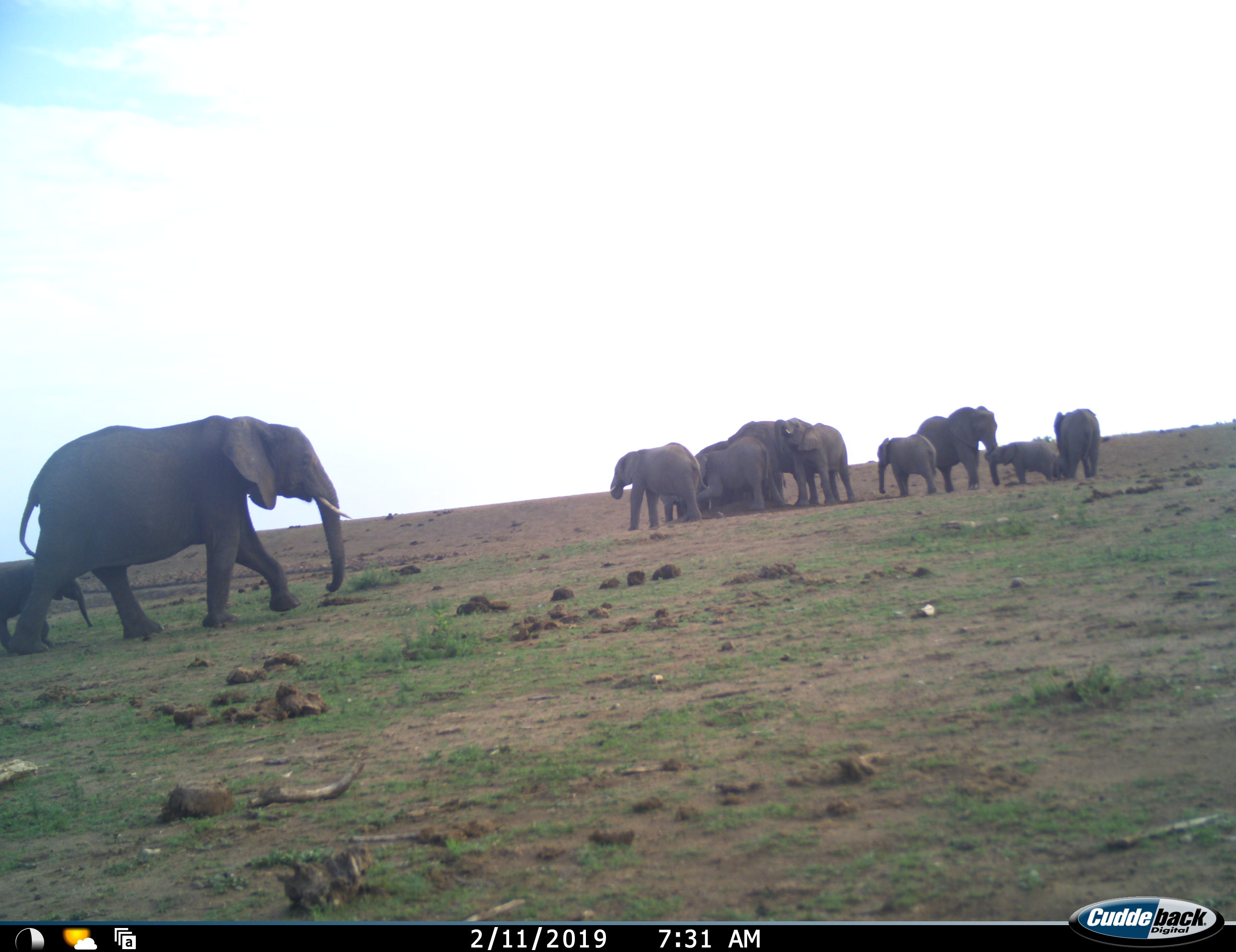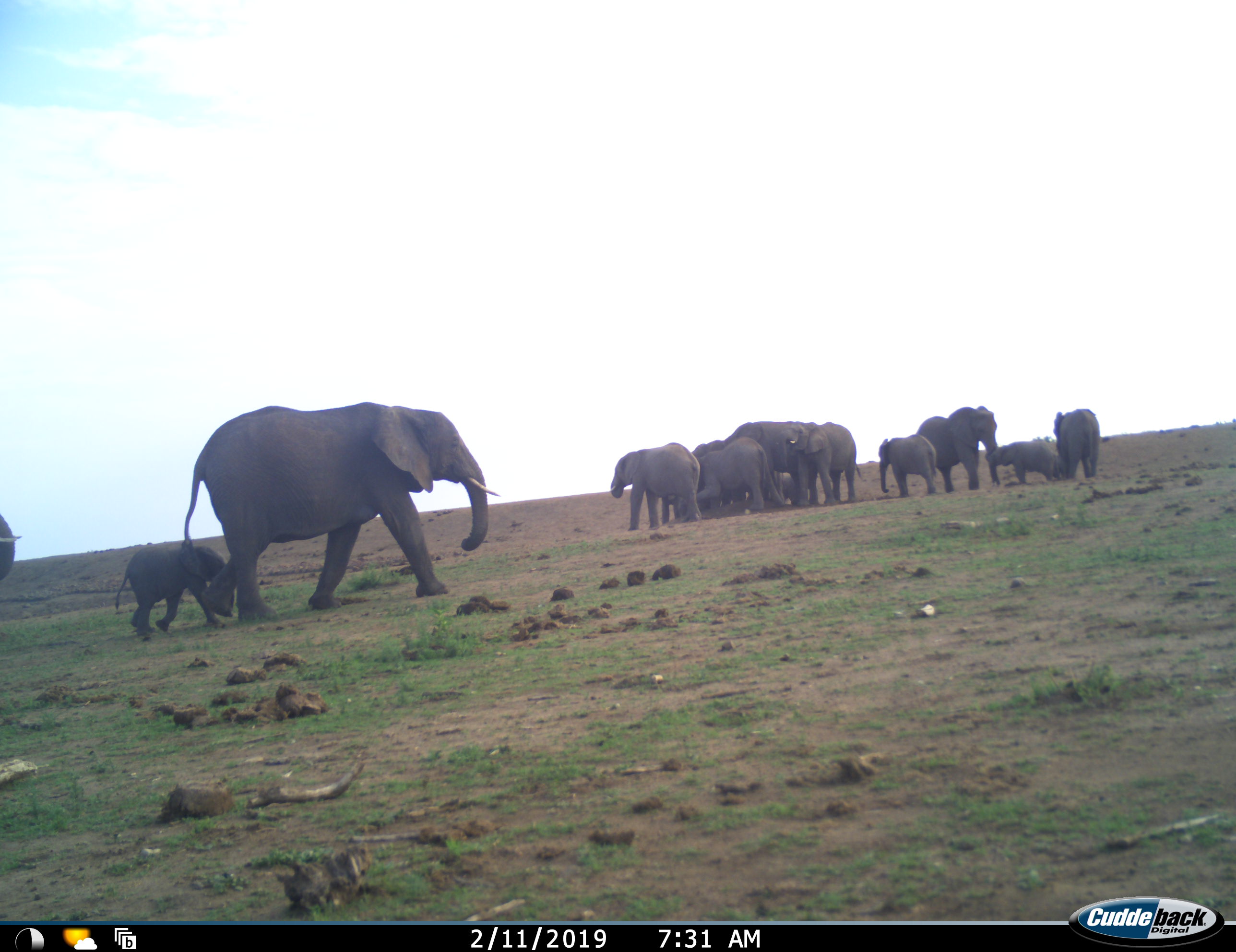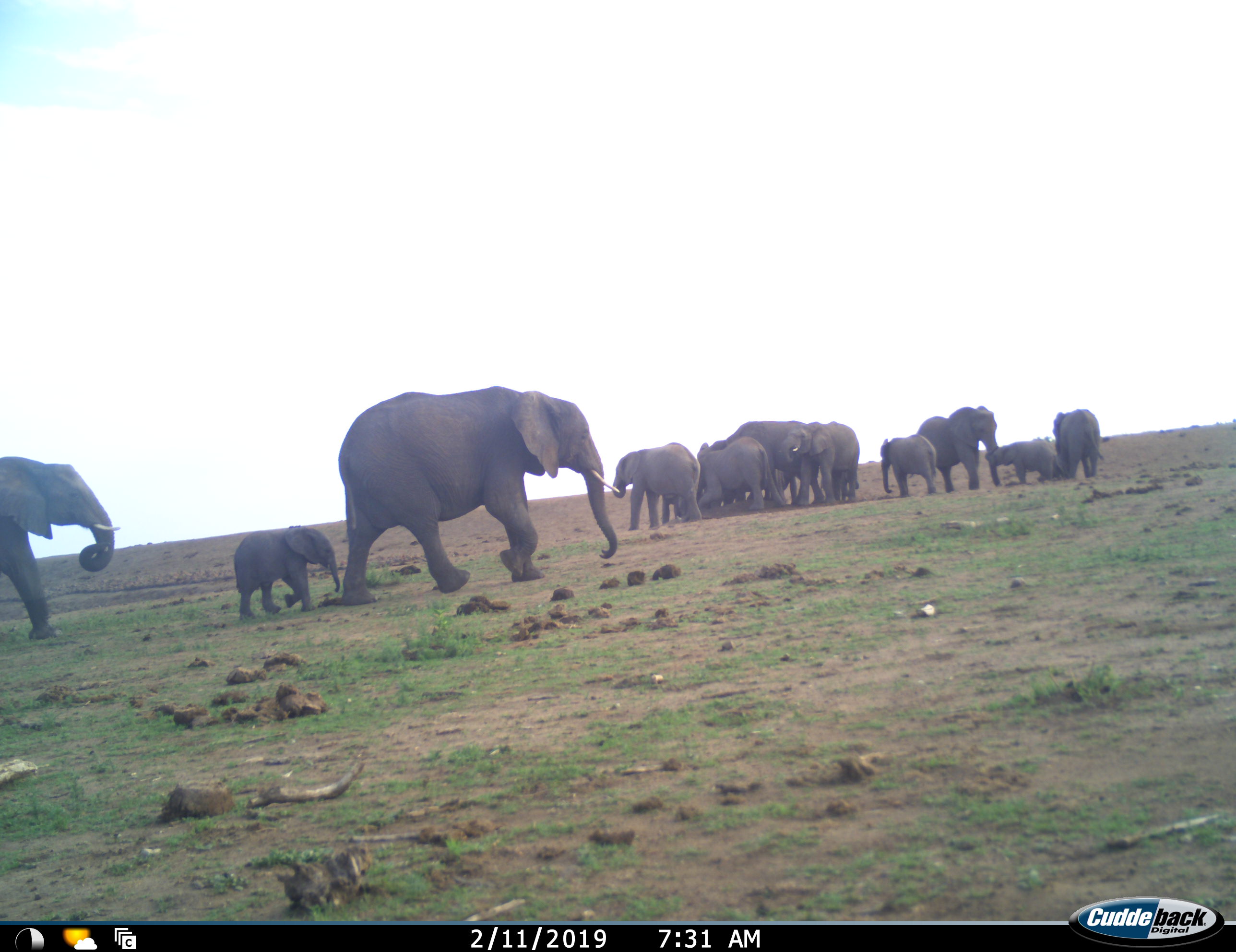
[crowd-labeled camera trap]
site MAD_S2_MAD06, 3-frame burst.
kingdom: Animalia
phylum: Chordata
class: Mammalia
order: Proboscidea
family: Elephantidae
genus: Loxodonta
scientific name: Loxodonta africana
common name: african bush elephant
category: elephant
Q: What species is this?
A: Elephant (african bush elephant) (Loxodonta africana).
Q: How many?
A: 11-50.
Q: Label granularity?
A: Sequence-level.